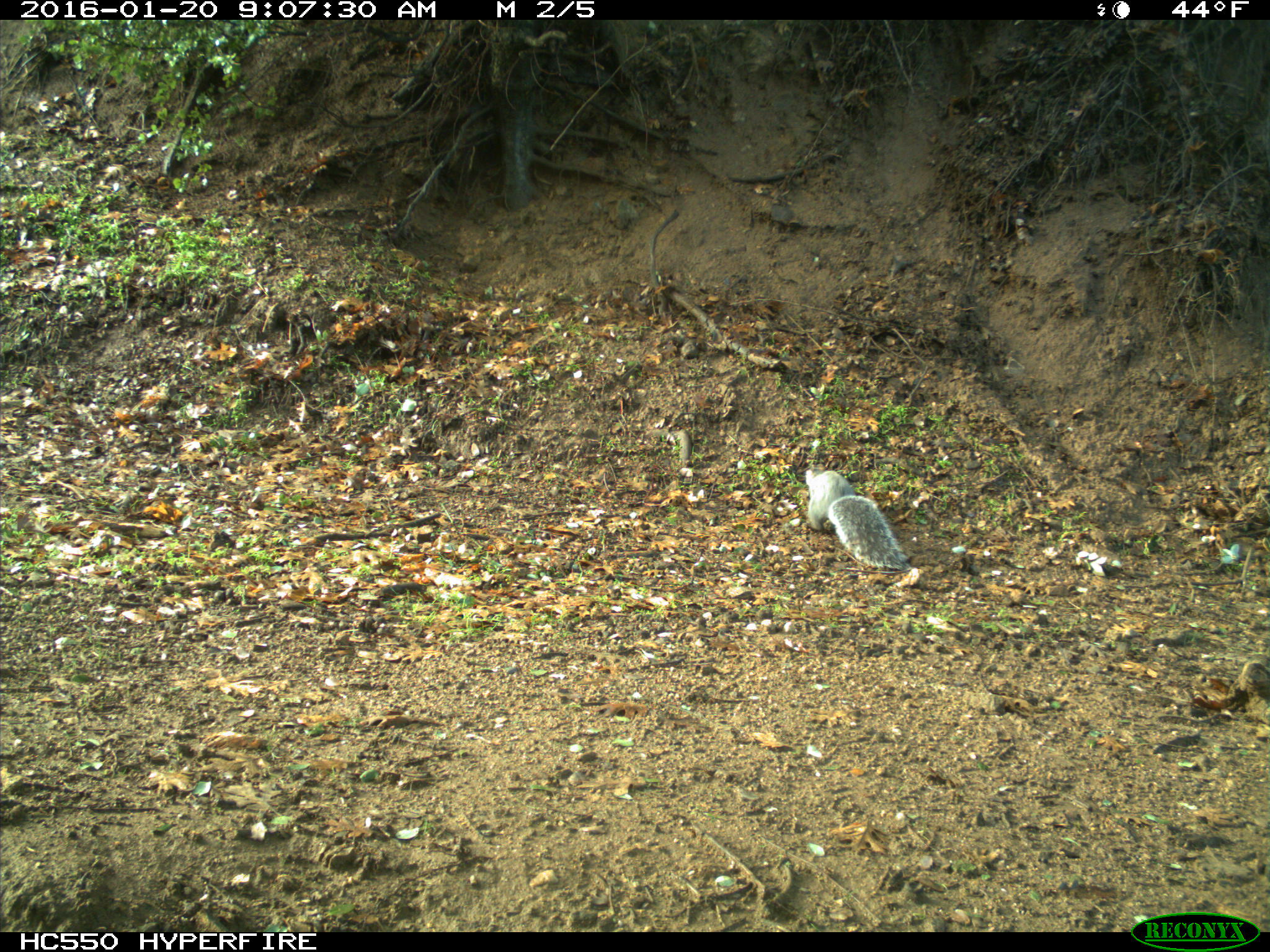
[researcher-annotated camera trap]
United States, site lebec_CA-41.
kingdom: Animalia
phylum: Chordata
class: Mammalia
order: Rodentia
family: Sciuridae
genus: Sciurus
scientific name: Sciurus carolinensis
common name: eastern gray squirrel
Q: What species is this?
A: Sciurus carolinensis (eastern gray squirrel).